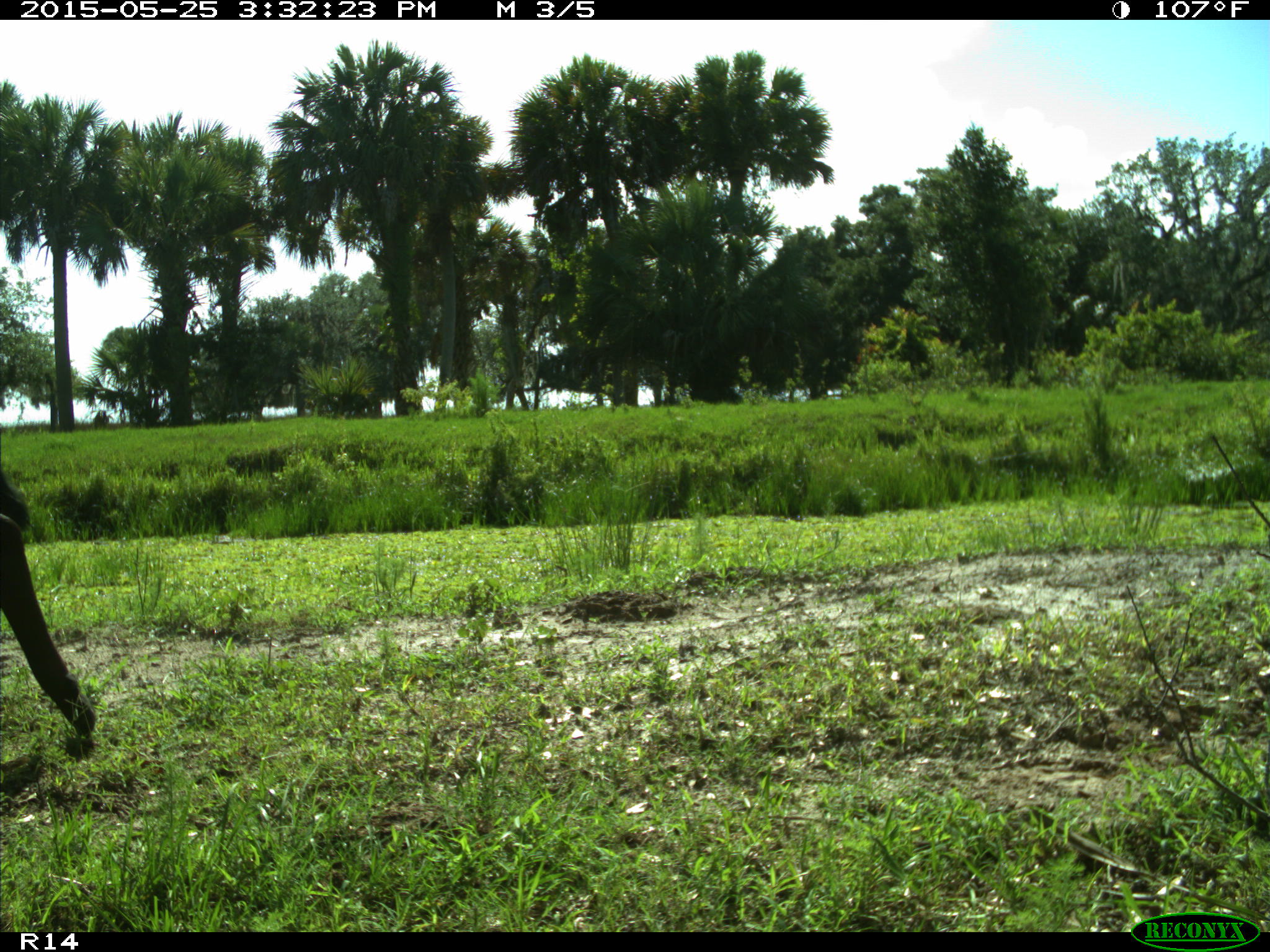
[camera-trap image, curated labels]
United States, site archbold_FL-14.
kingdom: Animalia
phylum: Chordata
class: Mammalia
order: Artiodactyla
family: Bovidae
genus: Bos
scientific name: Bos taurus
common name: domestic cow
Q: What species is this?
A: Bos taurus (domestic cow).